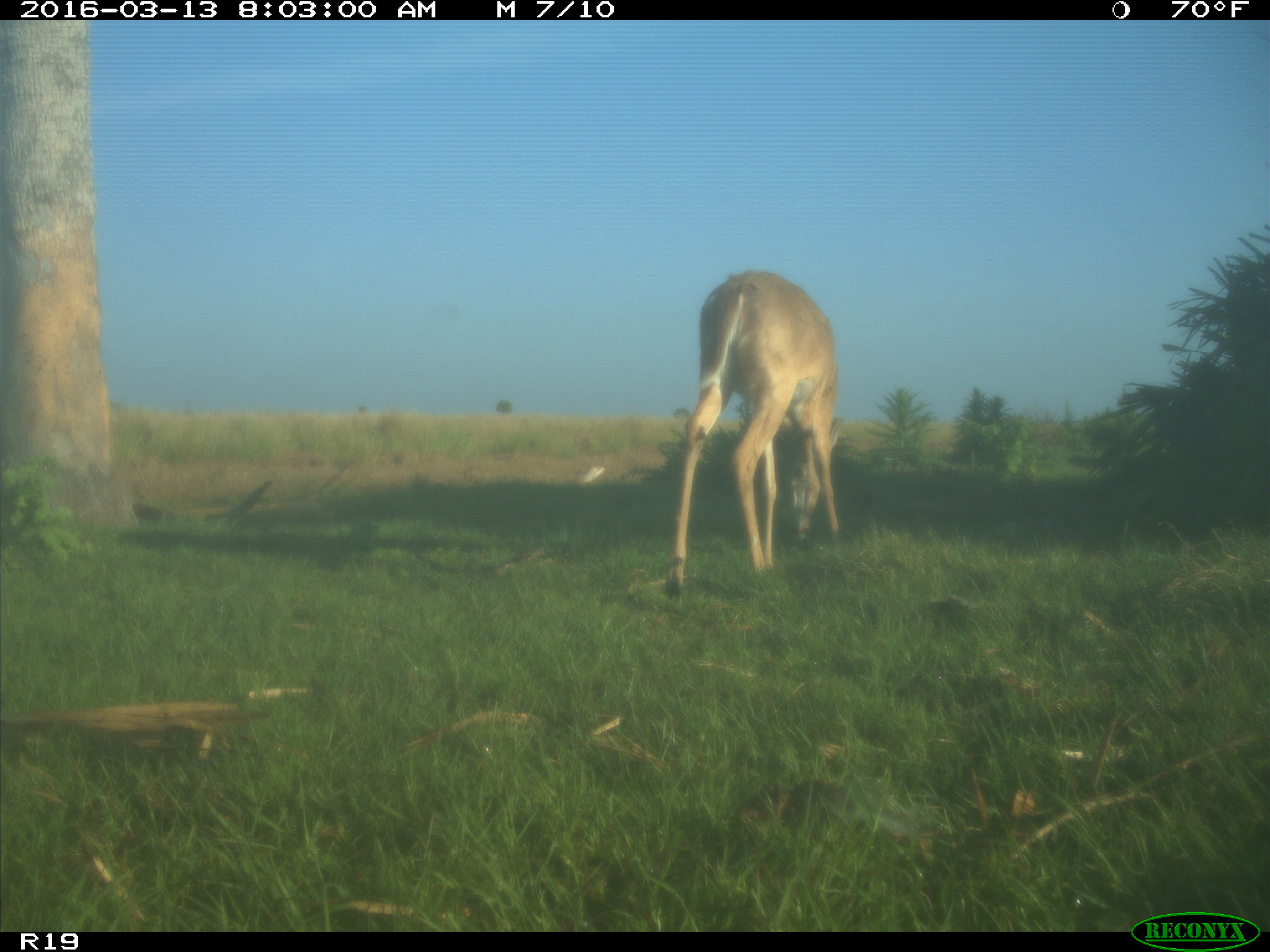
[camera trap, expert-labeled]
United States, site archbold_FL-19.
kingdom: Animalia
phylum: Chordata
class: Mammalia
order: Artiodactyla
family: Cervidae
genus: Odocoileus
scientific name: Odocoileus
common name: deer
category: unidentified deer